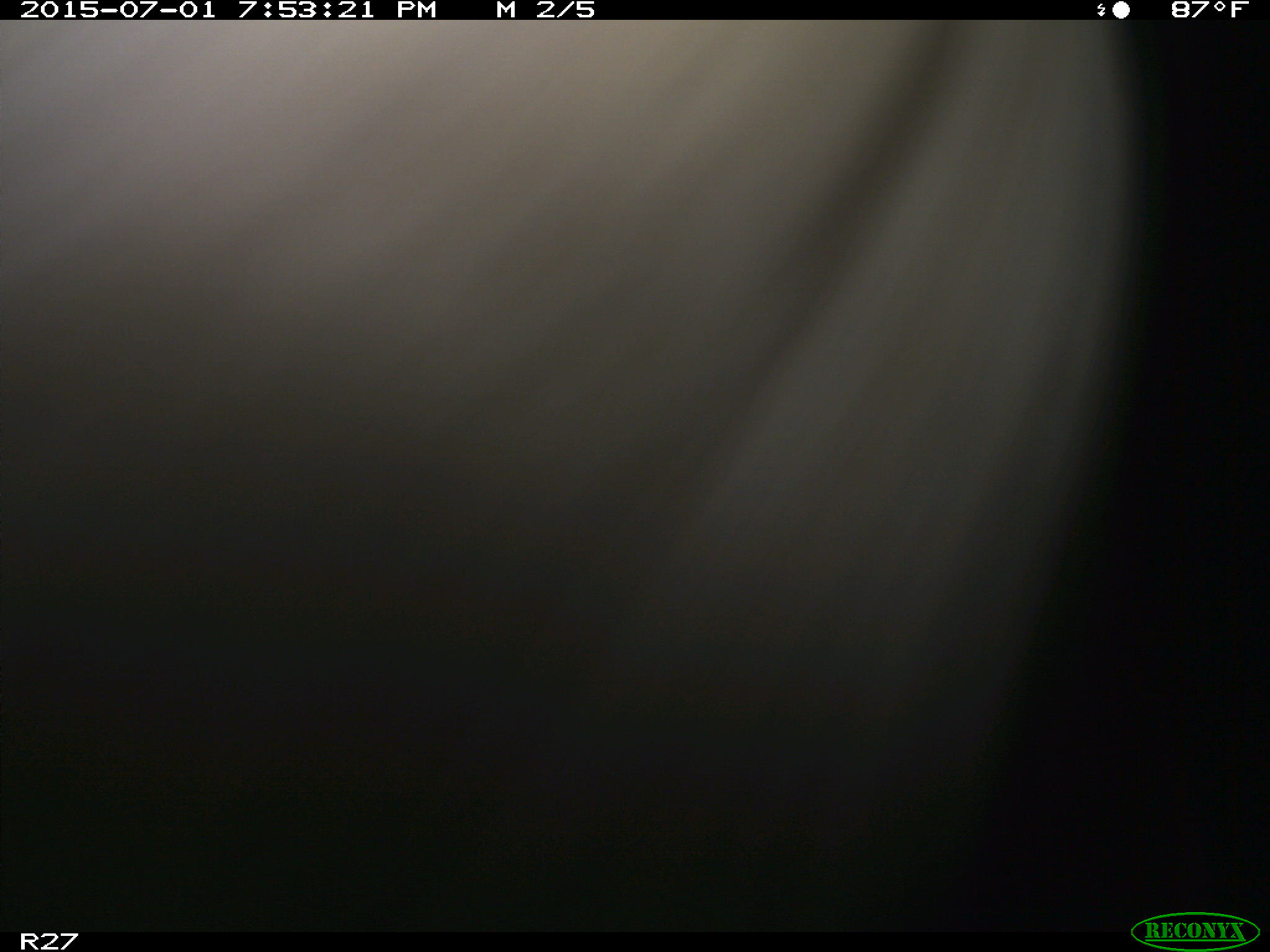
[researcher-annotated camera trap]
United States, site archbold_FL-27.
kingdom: Animalia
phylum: Chordata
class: Mammalia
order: Artiodactyla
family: Bovidae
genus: Bos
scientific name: Bos taurus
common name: domestic cow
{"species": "Bos taurus (domestic cow)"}